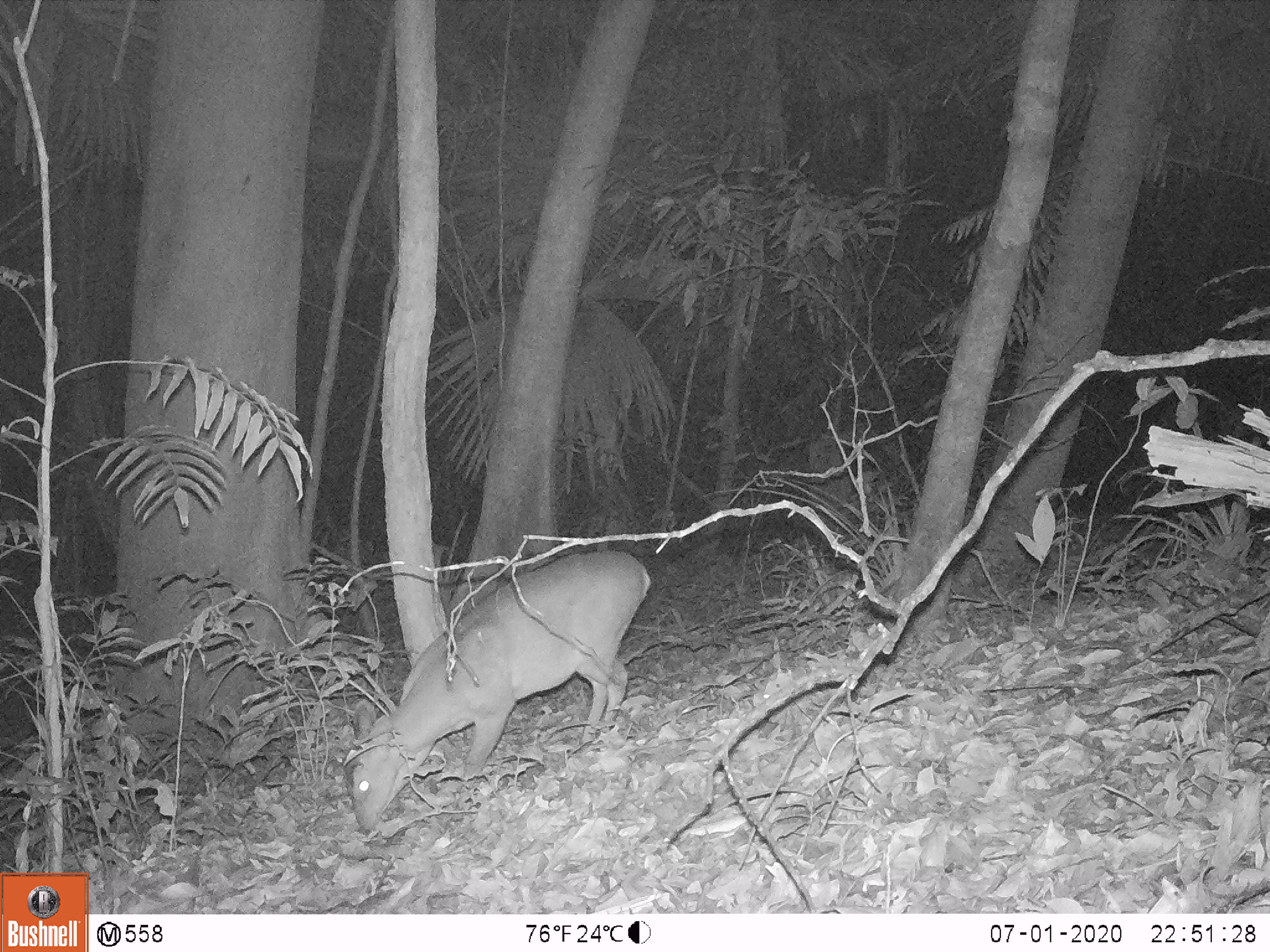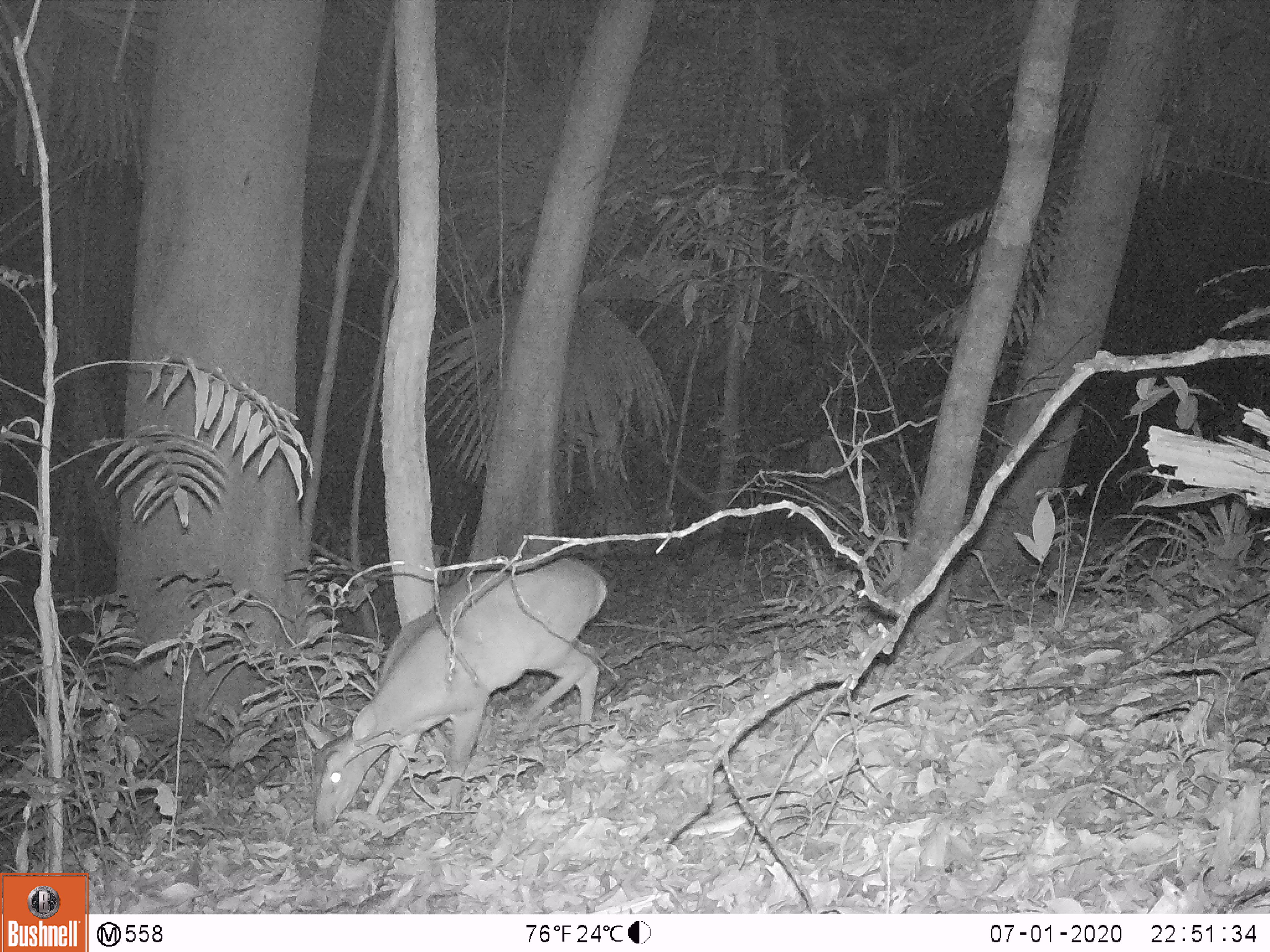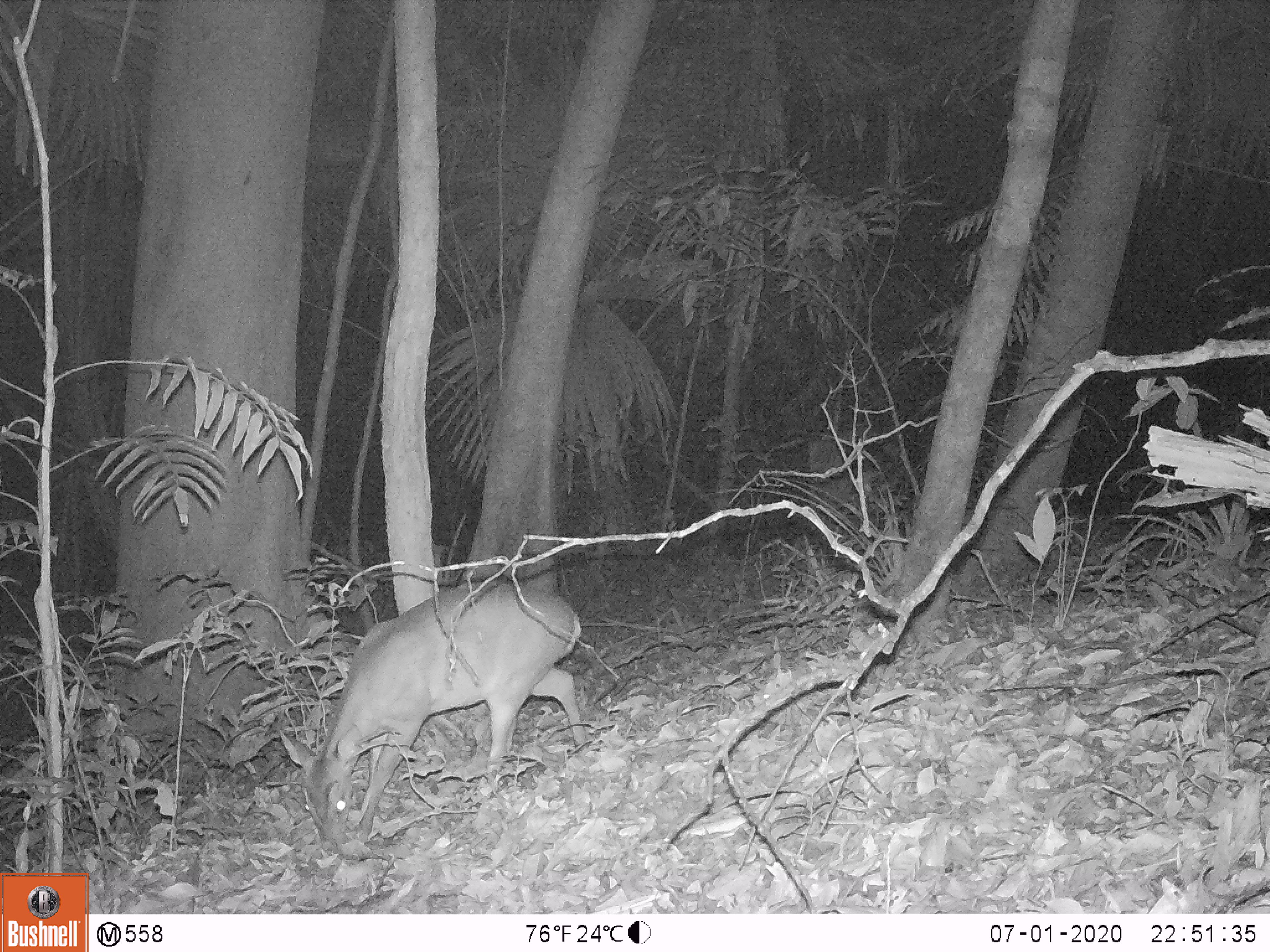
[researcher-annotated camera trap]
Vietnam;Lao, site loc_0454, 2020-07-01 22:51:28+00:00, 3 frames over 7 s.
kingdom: Animalia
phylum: Chordata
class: Mammalia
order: Artiodactyla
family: Cervidae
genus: Muntiacus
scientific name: Muntiacus vuquangensis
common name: large-antlered muntjac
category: large antlered muntjac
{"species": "large antlered muntjac (large-antlered muntjac) (Muntiacus vuquangensis)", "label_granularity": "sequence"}